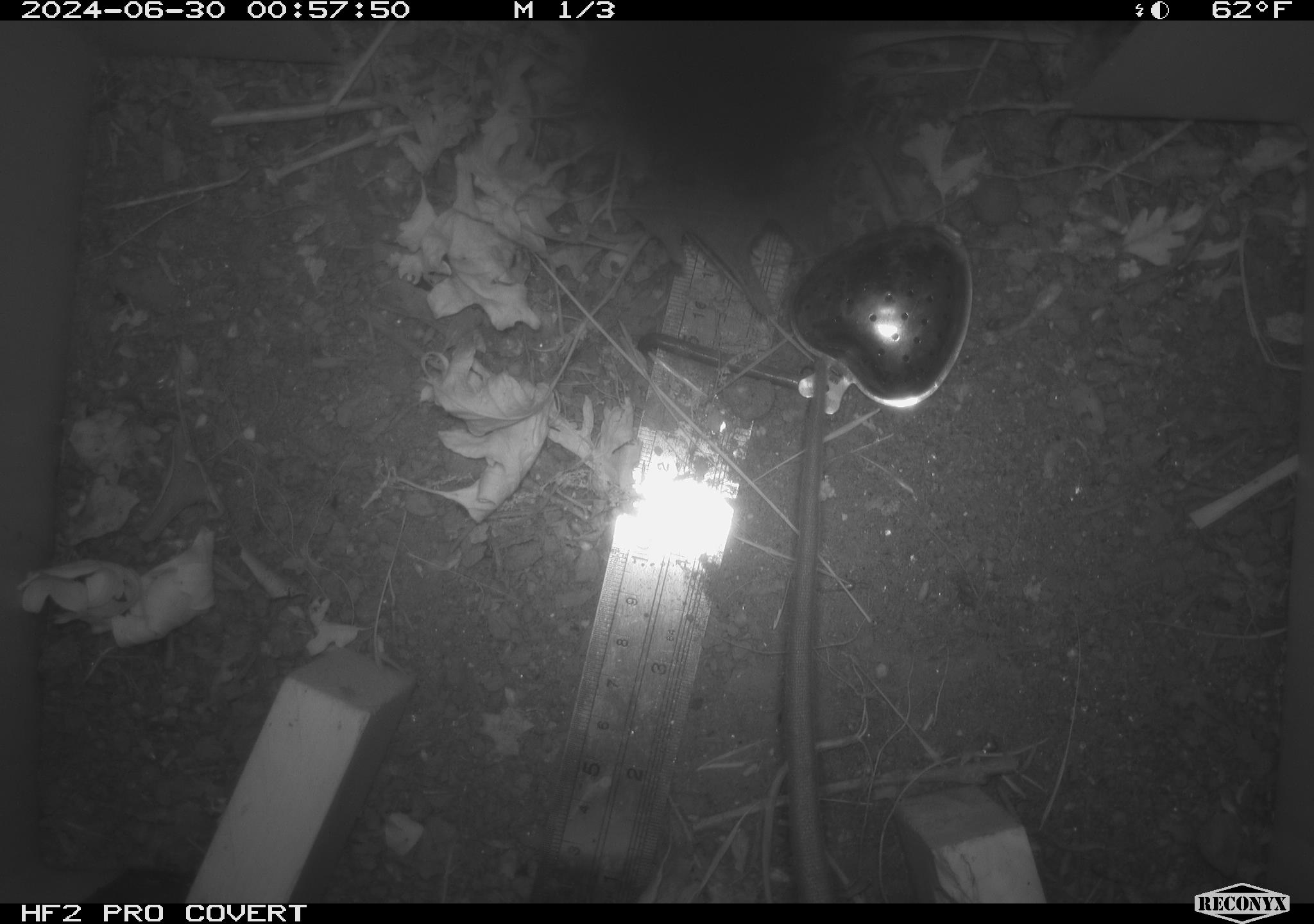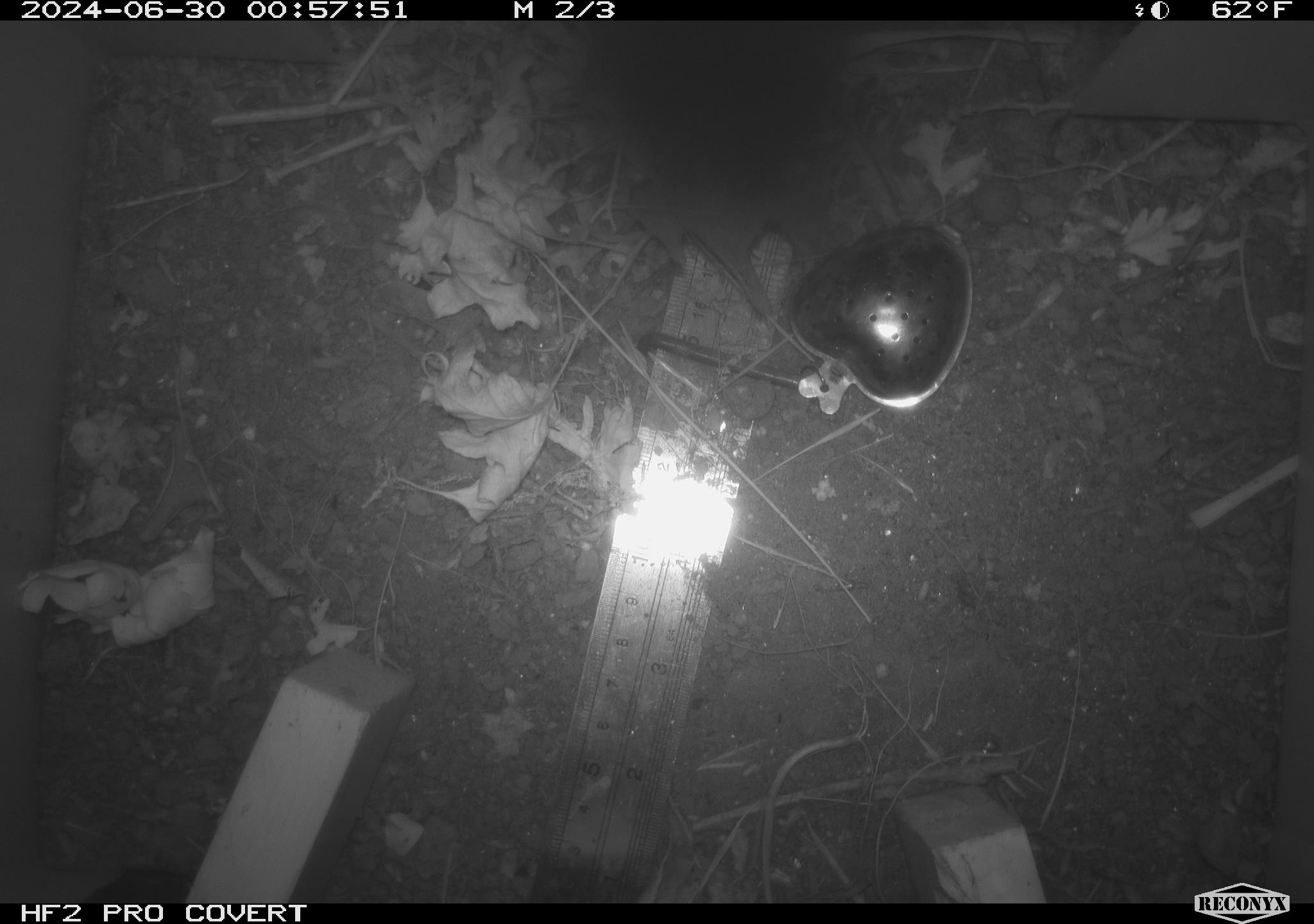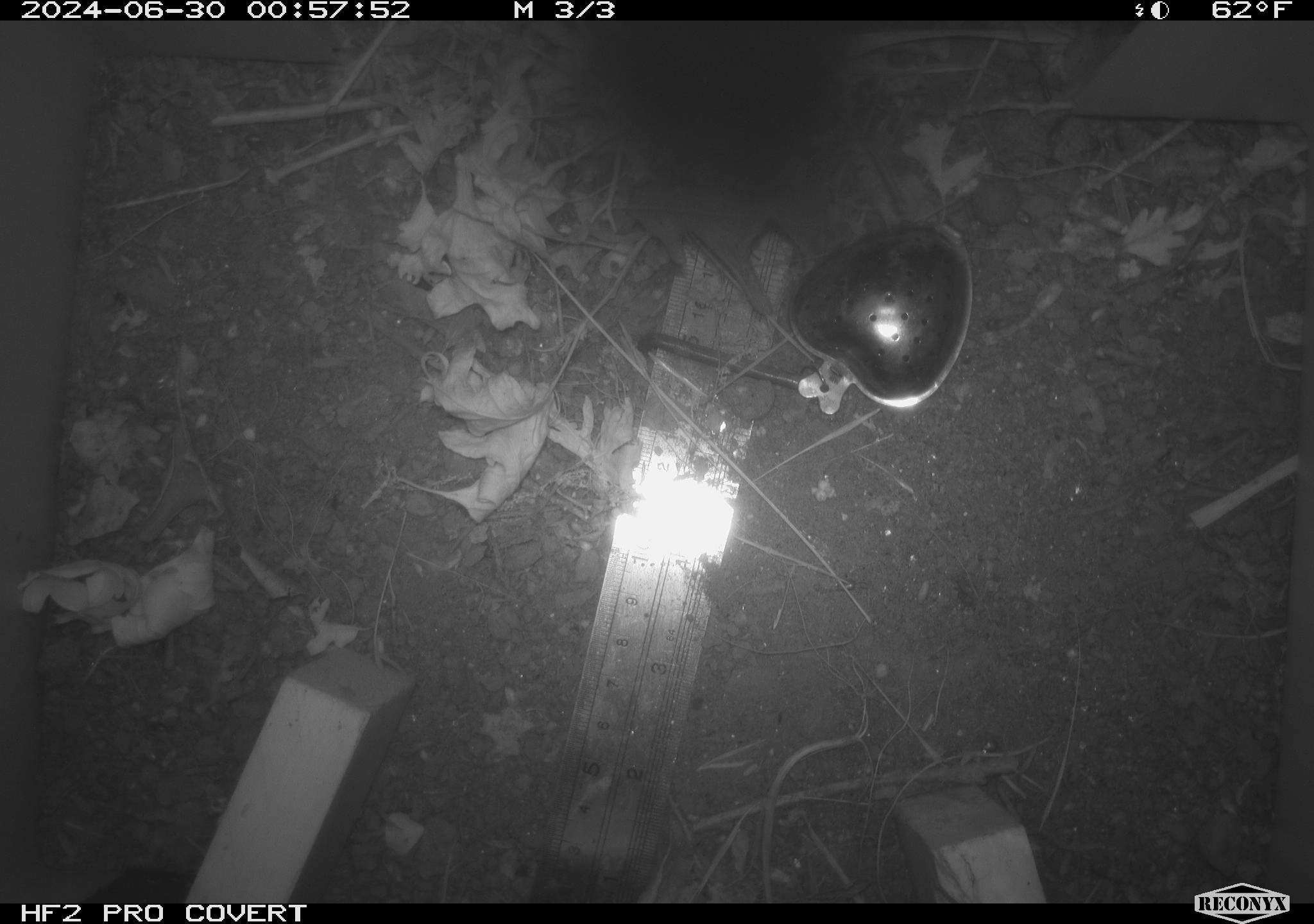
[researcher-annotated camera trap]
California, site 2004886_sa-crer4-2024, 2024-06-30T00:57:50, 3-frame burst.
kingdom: Animalia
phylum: Chordata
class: Mammalia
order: Rodentia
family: Muridae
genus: Rattus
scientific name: Rattus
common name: rat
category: rattus species